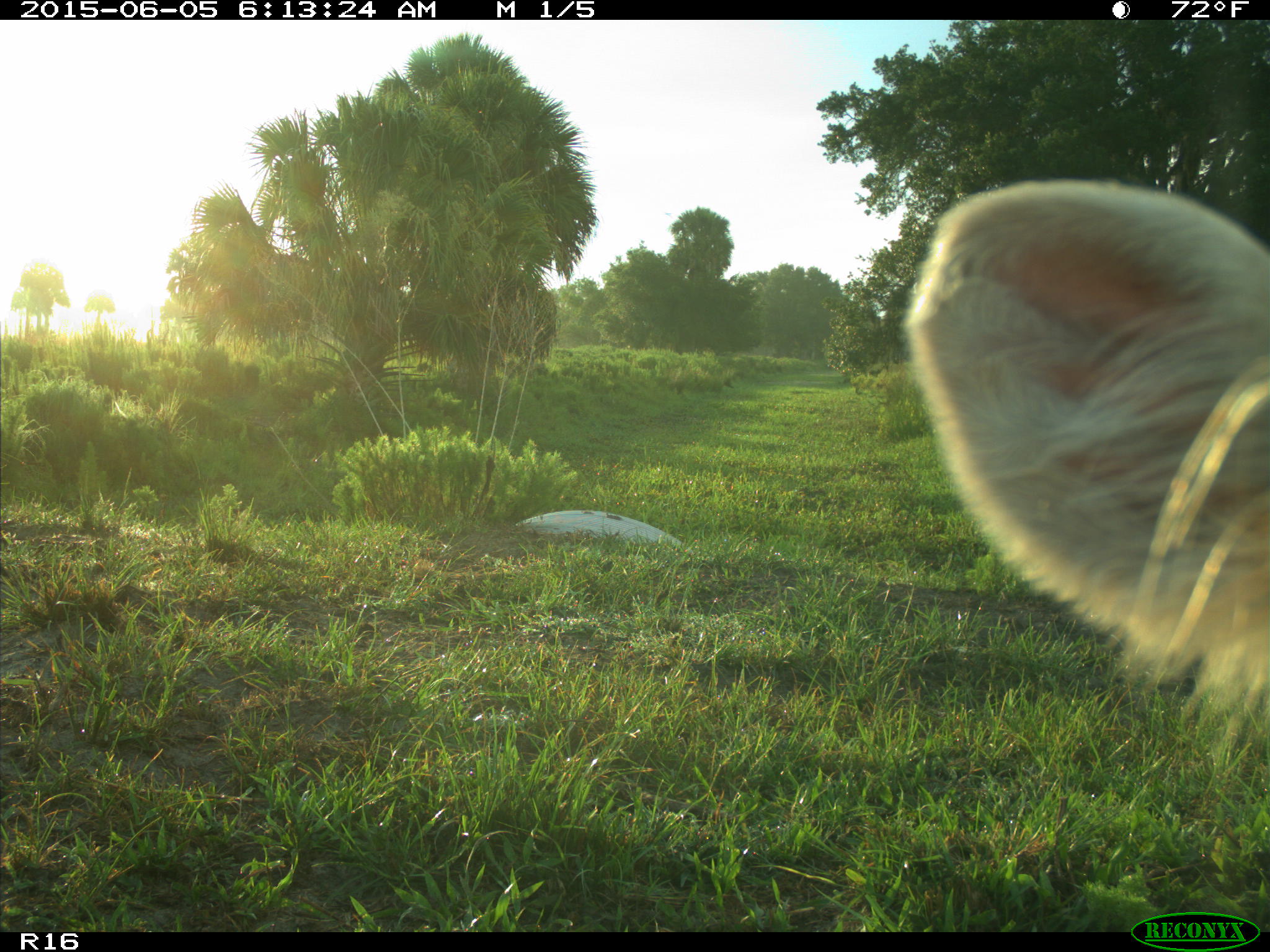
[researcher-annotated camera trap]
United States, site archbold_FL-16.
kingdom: Animalia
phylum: Chordata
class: Mammalia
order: Artiodactyla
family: Bovidae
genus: Bos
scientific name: Bos taurus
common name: domestic cow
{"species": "Bos taurus (domestic cow)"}